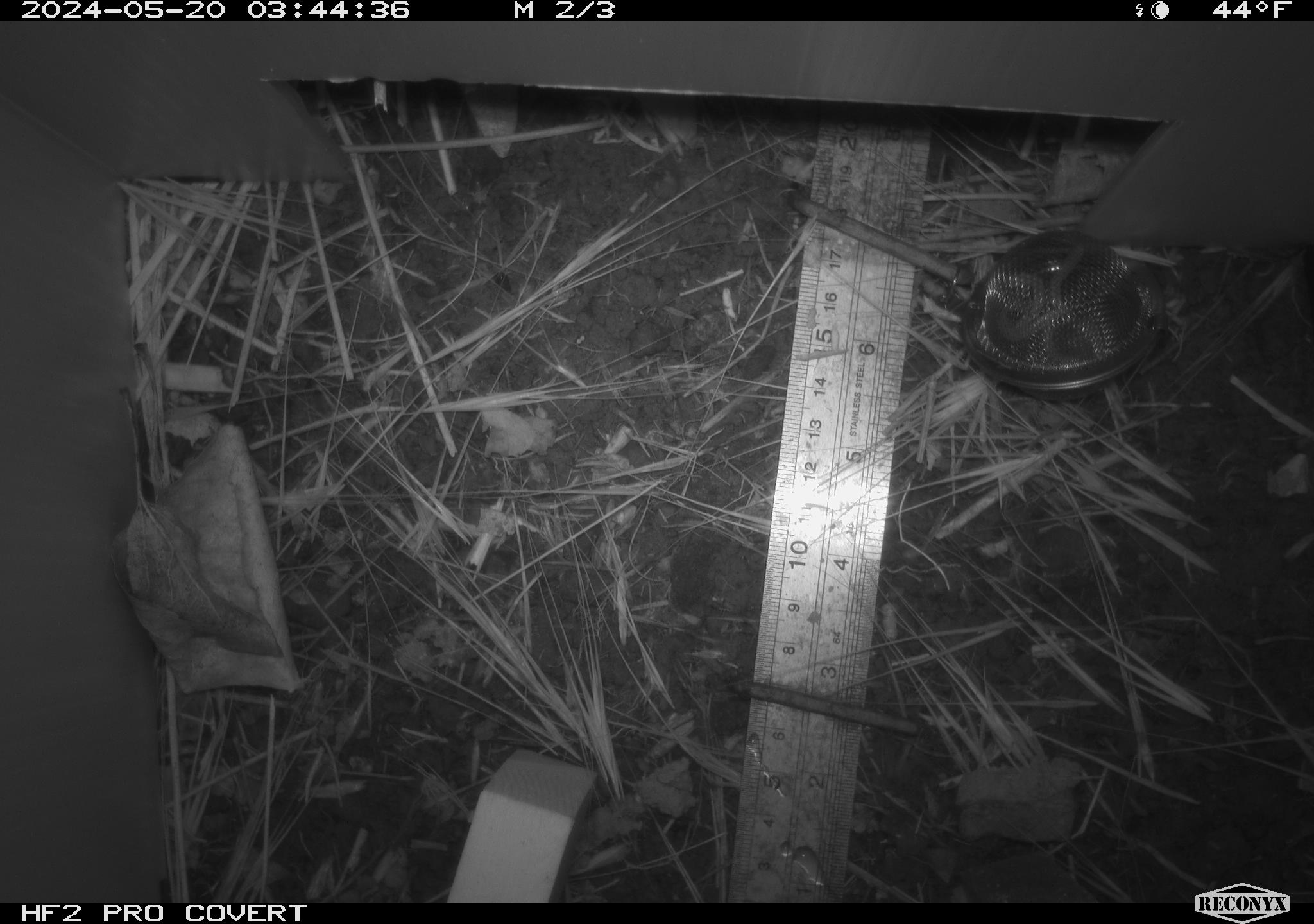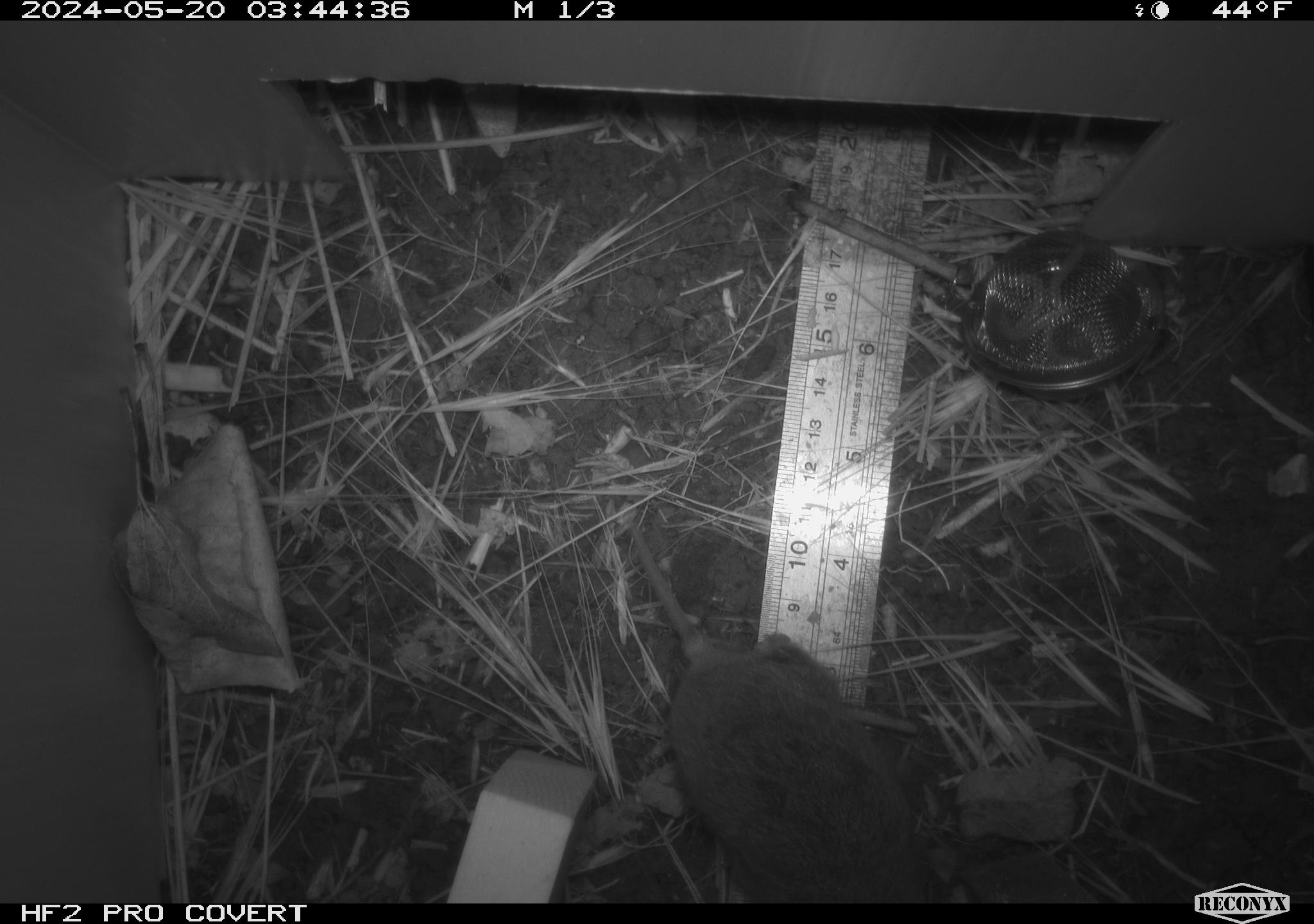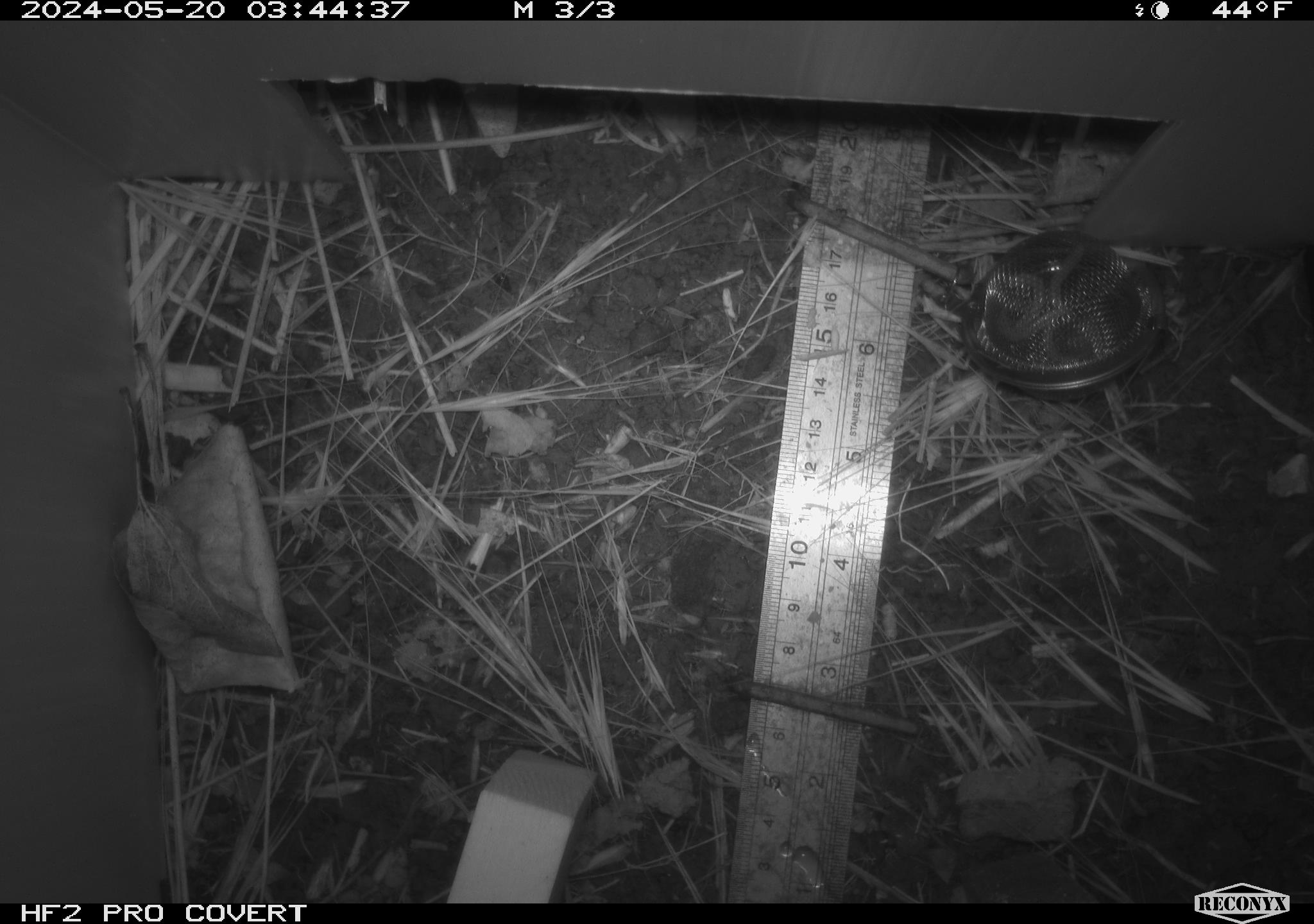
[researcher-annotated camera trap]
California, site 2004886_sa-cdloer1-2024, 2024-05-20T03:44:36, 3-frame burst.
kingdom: Animalia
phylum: Chordata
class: Mammalia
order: Rodentia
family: Cricetidae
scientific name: Arvicolinae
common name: voles, lemmings, and muskrats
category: arvicolinae subfamily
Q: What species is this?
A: Arvicolinae subfamily (voles, lemmings, and muskrats) (Arvicolinae).